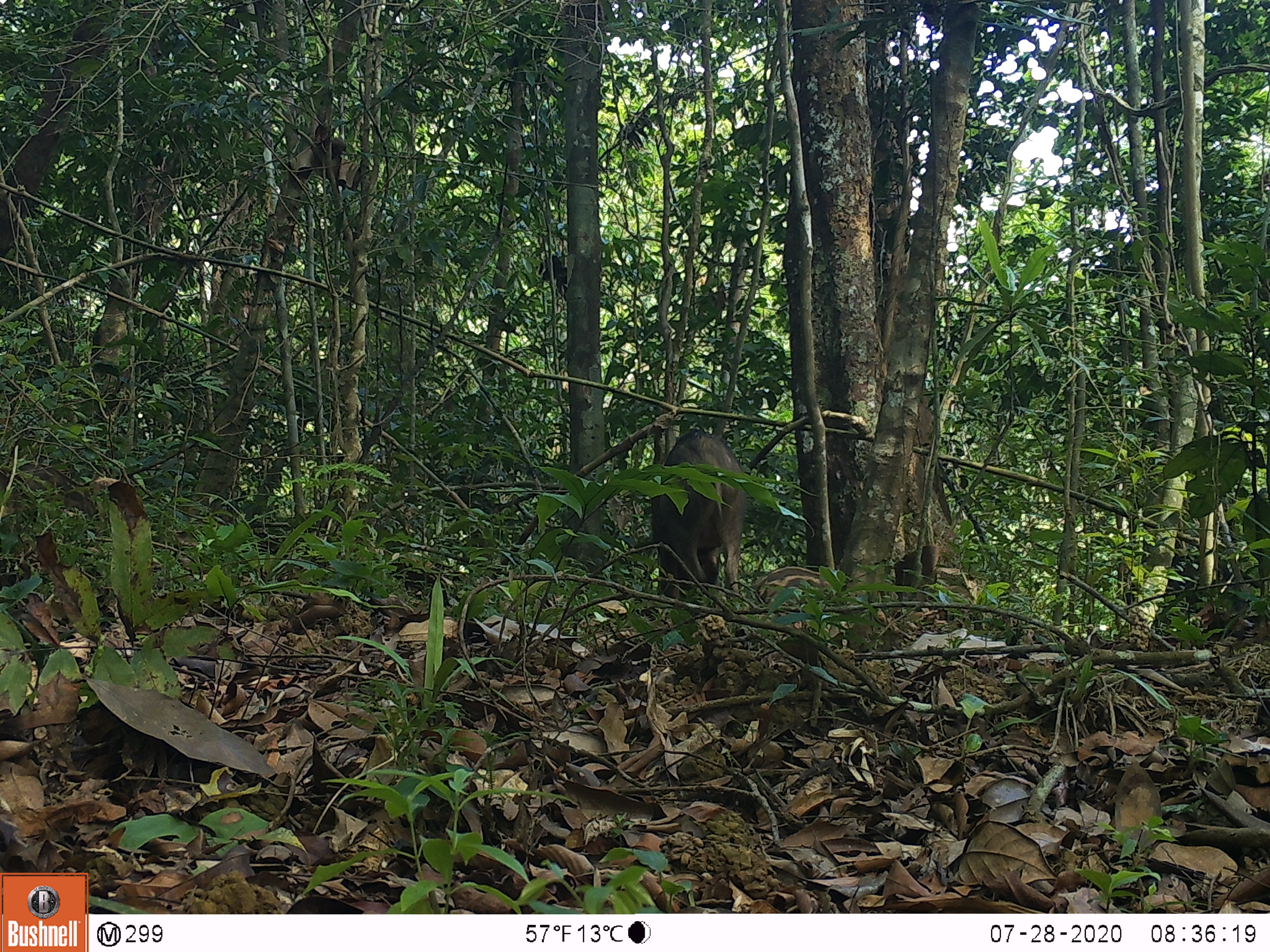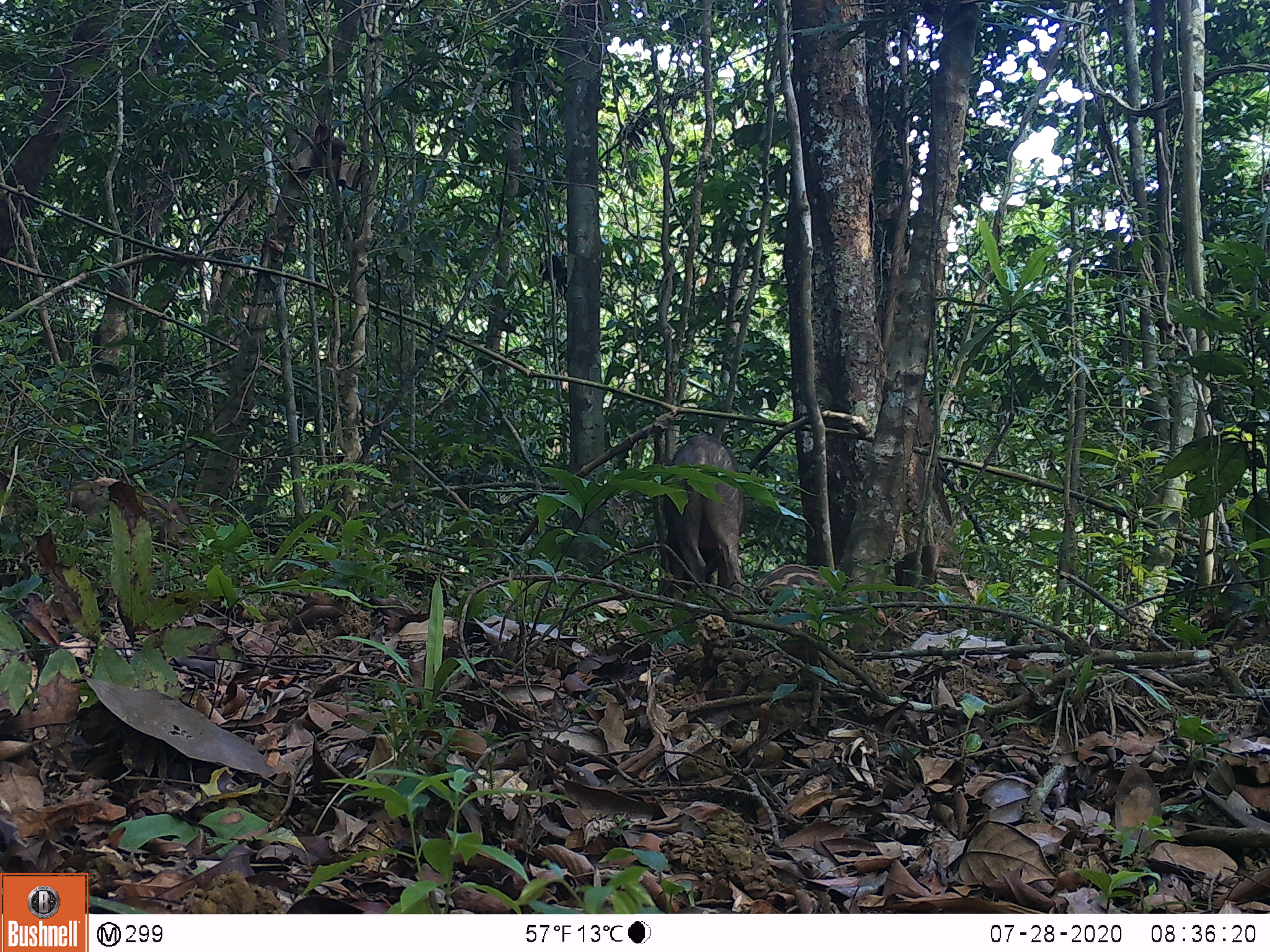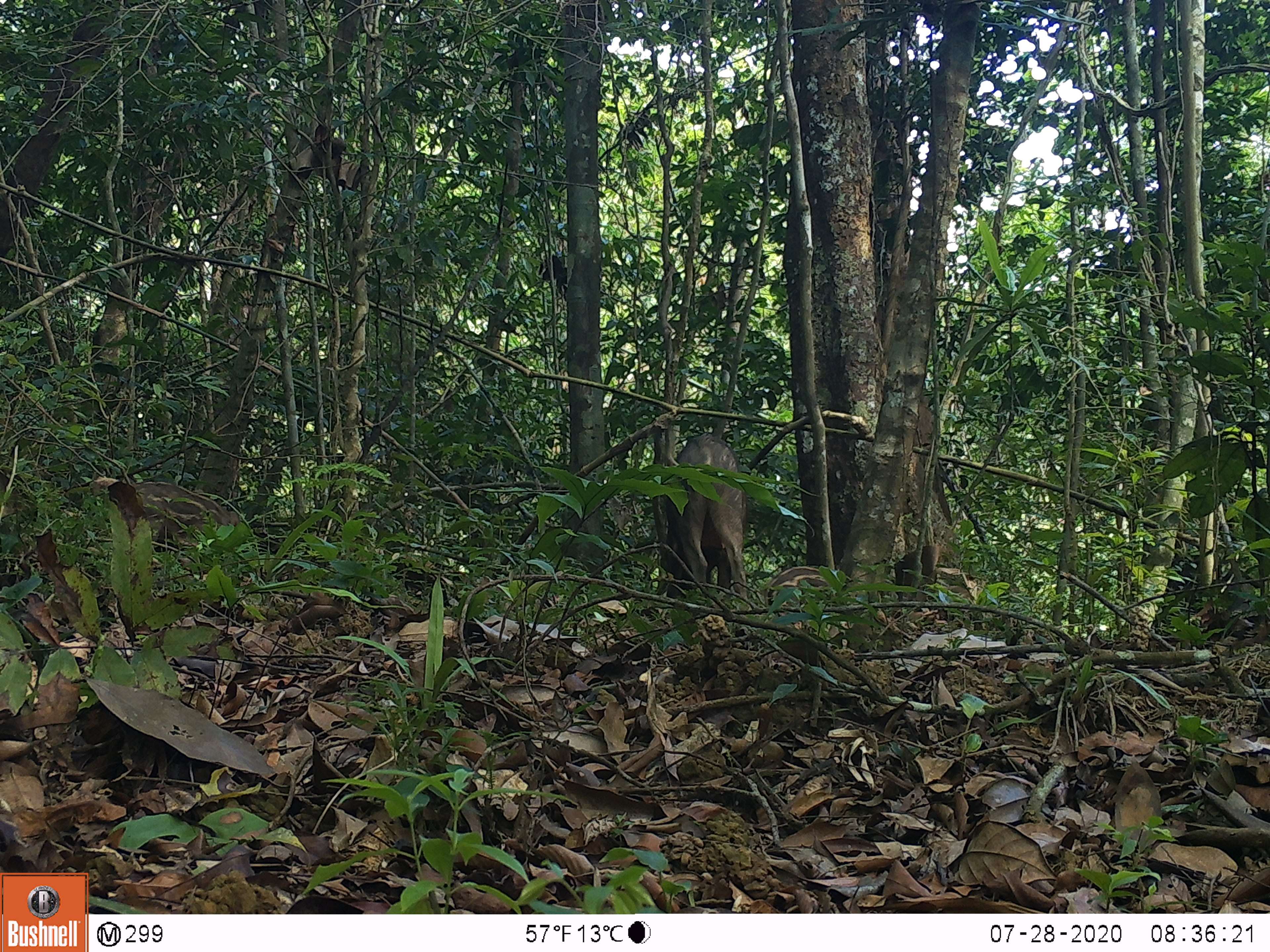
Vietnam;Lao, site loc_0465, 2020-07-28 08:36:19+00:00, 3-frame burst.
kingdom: Animalia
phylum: Chordata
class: Mammalia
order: Artiodactyla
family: Suidae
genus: Sus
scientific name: Sus scrofa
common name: eurasian wild pig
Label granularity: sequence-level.